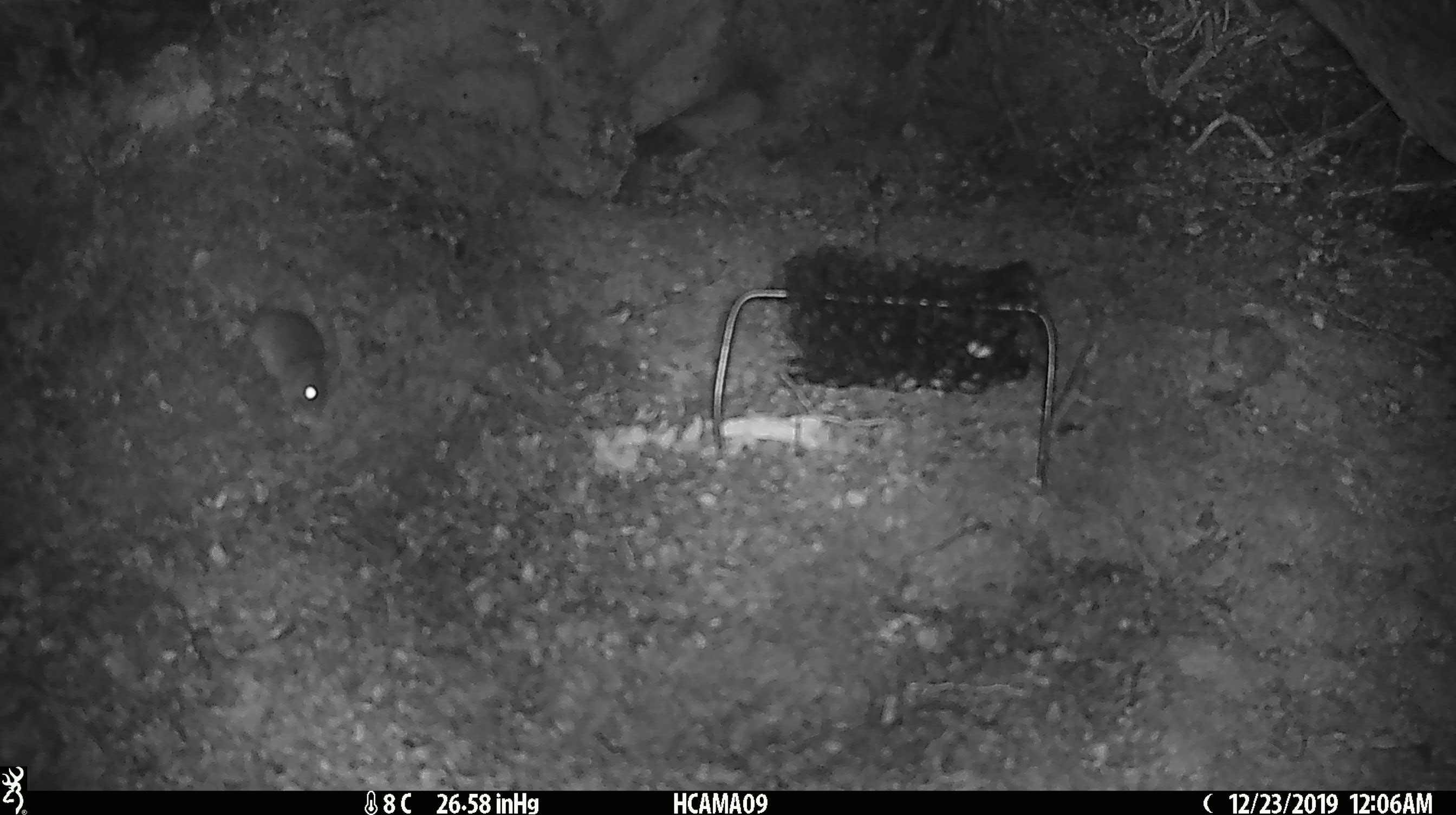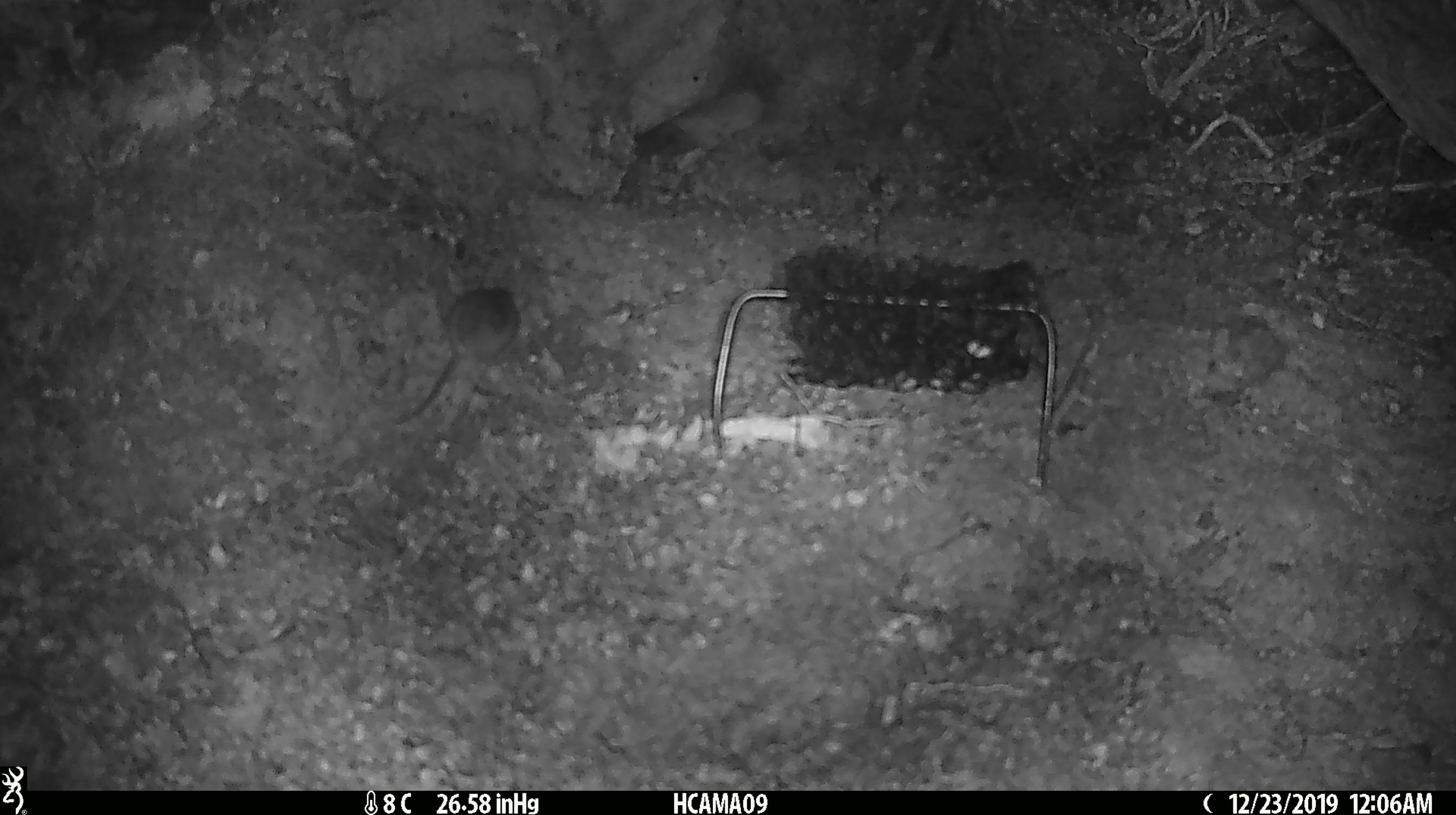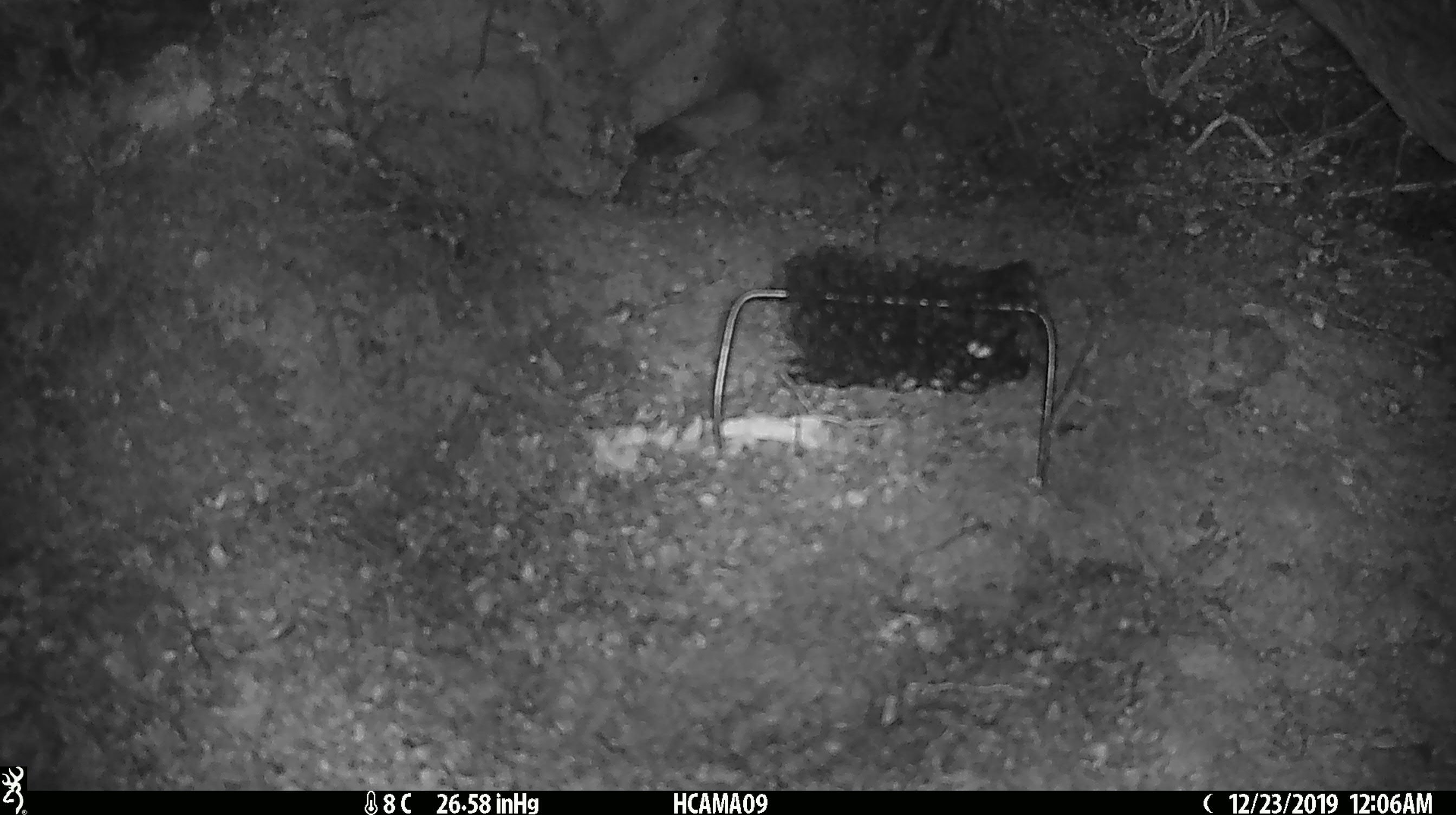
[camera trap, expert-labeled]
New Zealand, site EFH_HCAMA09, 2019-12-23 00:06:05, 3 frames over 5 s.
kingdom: Animalia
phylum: Chordata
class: Mammalia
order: Rodentia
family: Muridae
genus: Mus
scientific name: Mus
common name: mouse